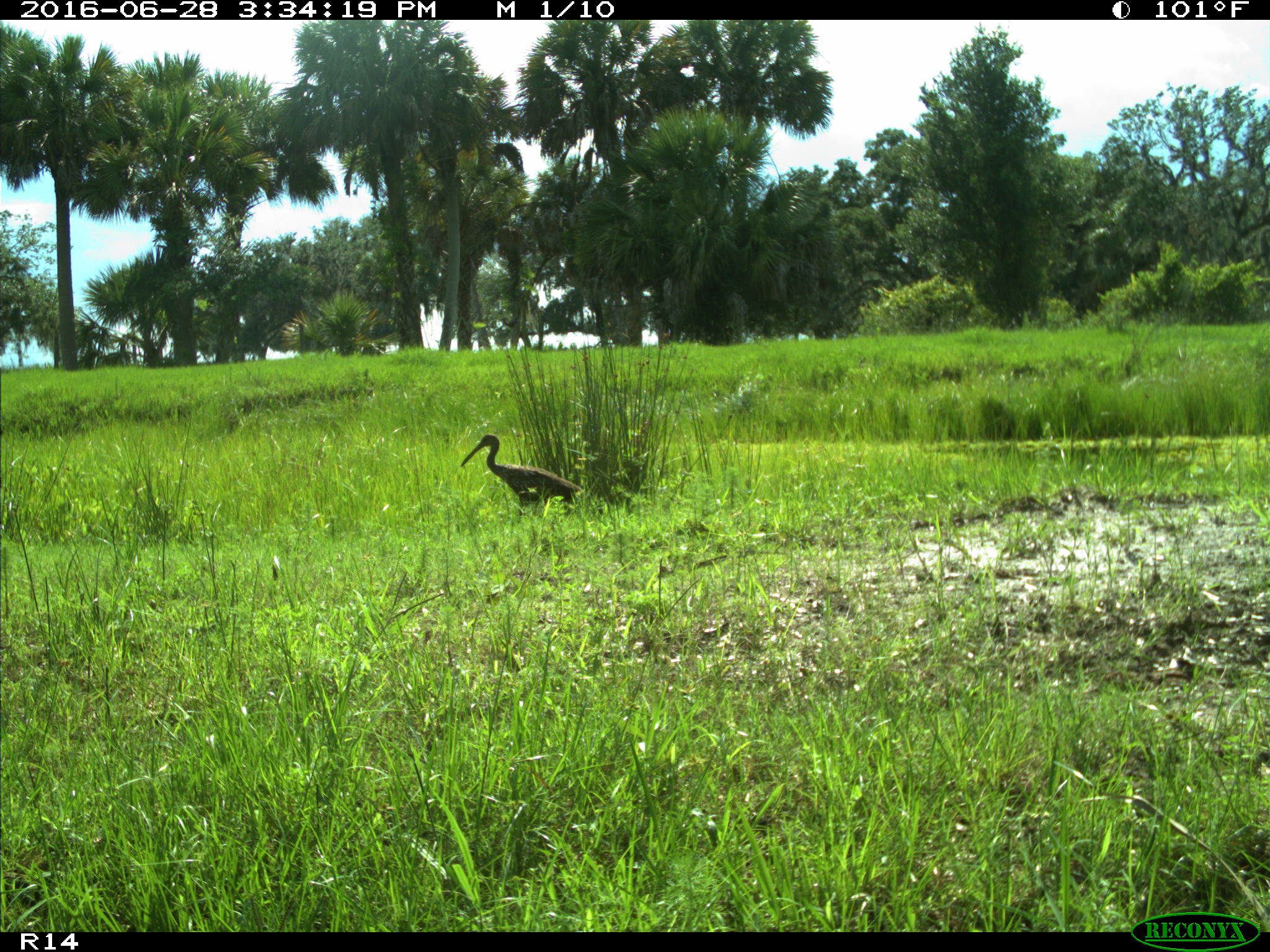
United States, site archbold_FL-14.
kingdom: Animalia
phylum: Chordata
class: Aves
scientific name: Aves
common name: birds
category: unidentified bird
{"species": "unidentified bird (birds) (Aves)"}